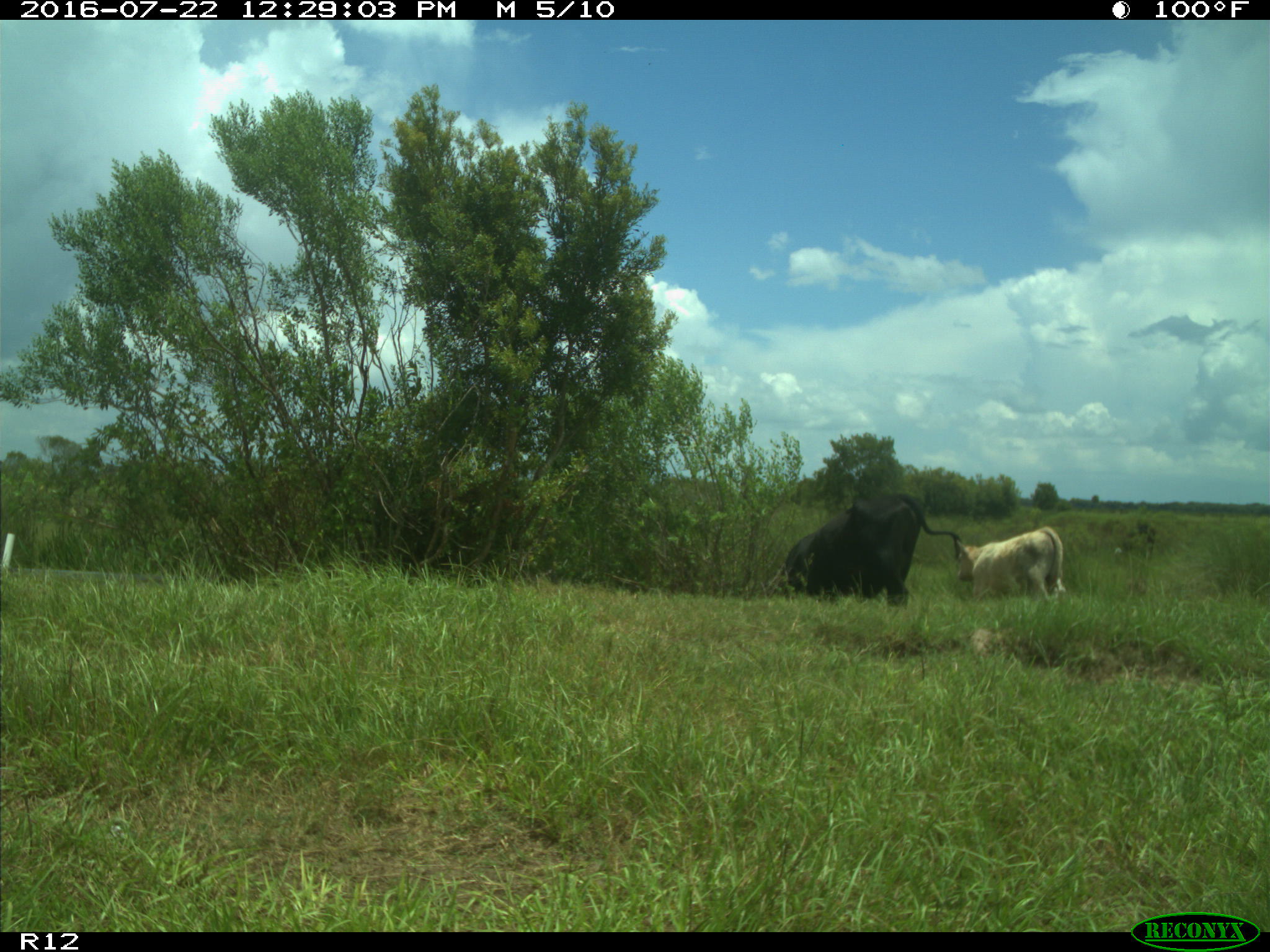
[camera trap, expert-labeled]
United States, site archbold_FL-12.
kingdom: Animalia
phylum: Chordata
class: Mammalia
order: Artiodactyla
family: Bovidae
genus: Bos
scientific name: Bos taurus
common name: domestic cow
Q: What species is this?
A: Bos taurus (domestic cow).